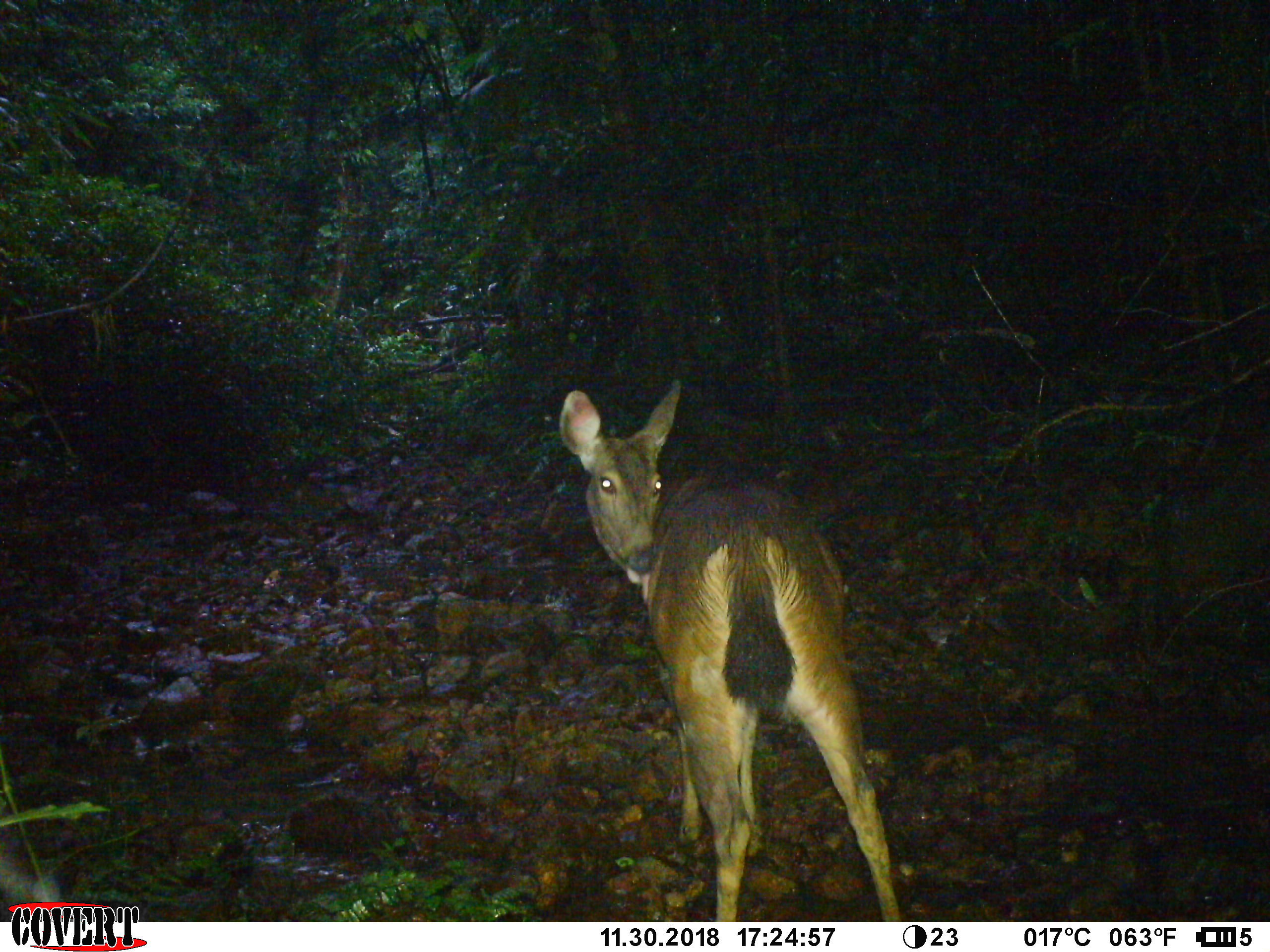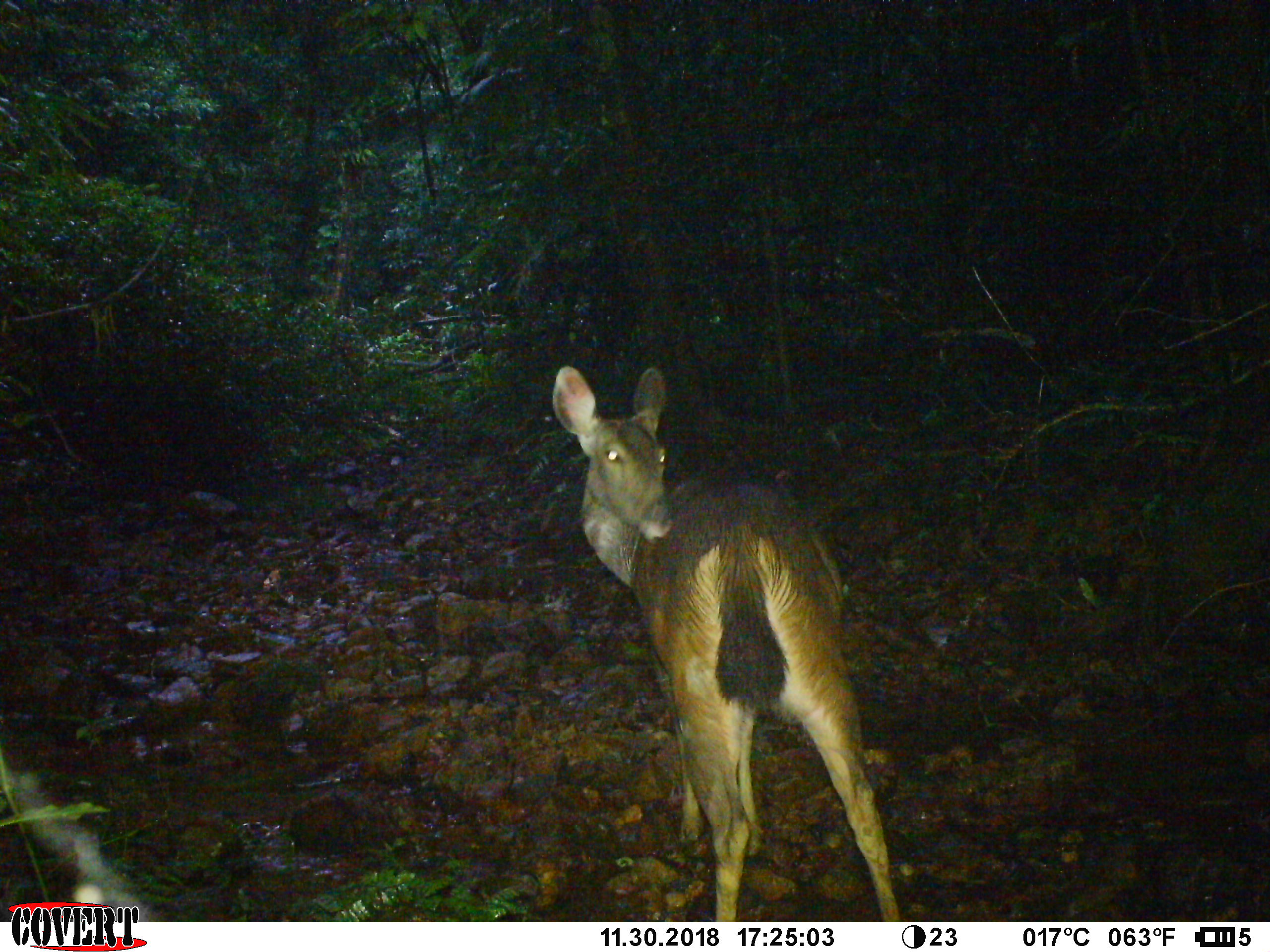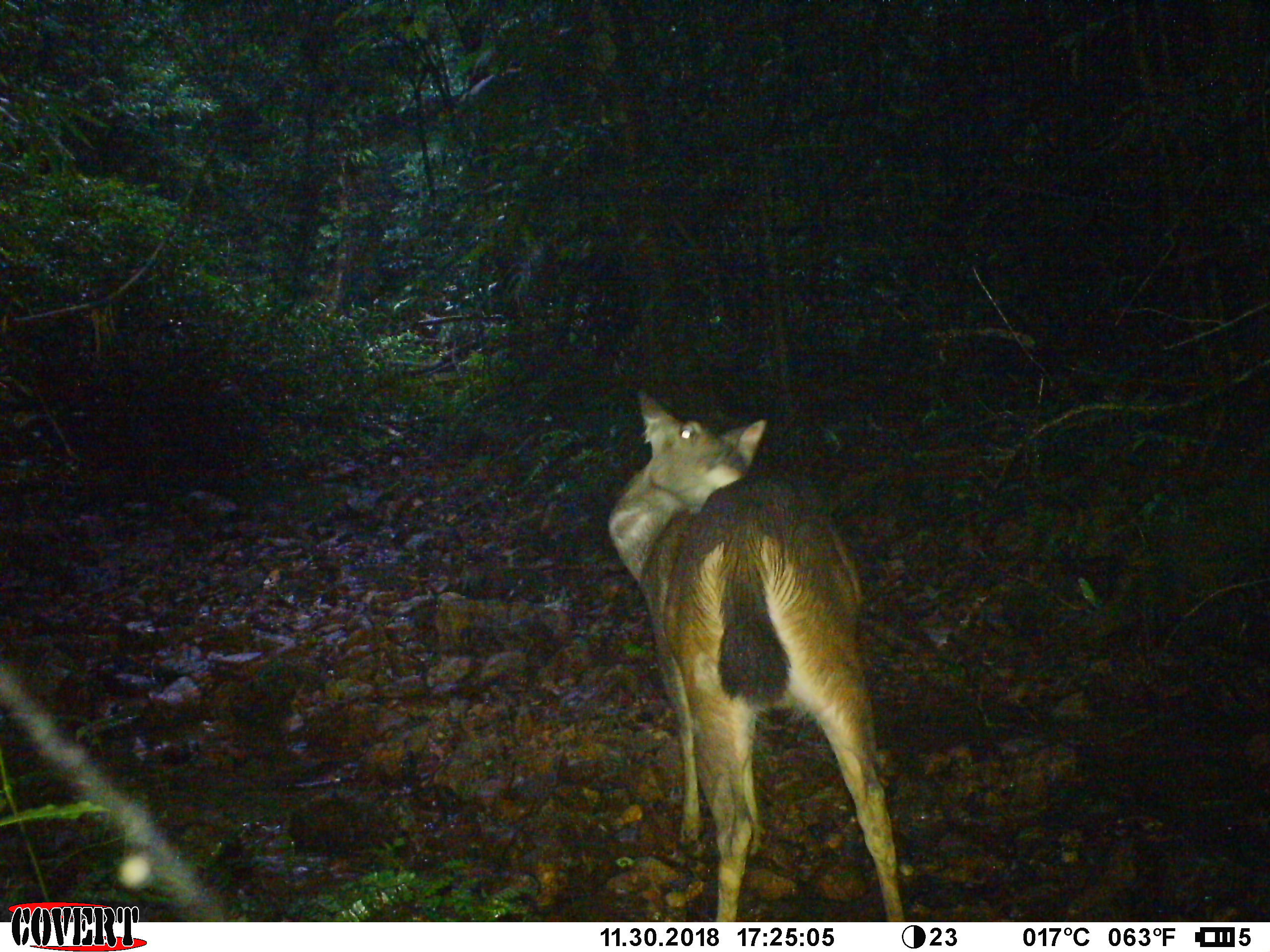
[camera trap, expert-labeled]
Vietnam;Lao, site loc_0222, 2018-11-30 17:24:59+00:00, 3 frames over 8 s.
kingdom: Animalia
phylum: Chordata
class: Mammalia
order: Artiodactyla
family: Cervidae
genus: Rusa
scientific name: Rusa unicolor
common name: sambar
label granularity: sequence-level